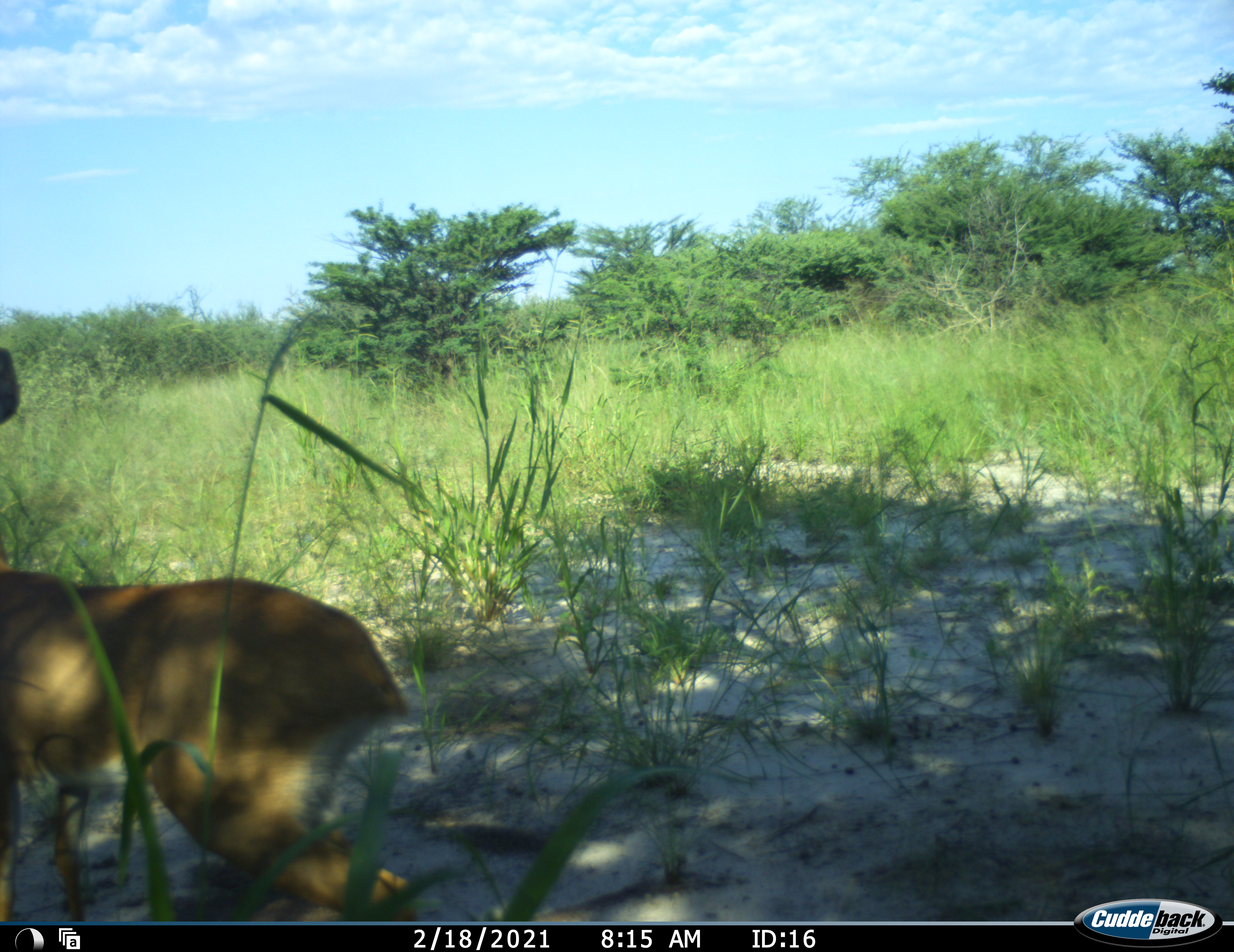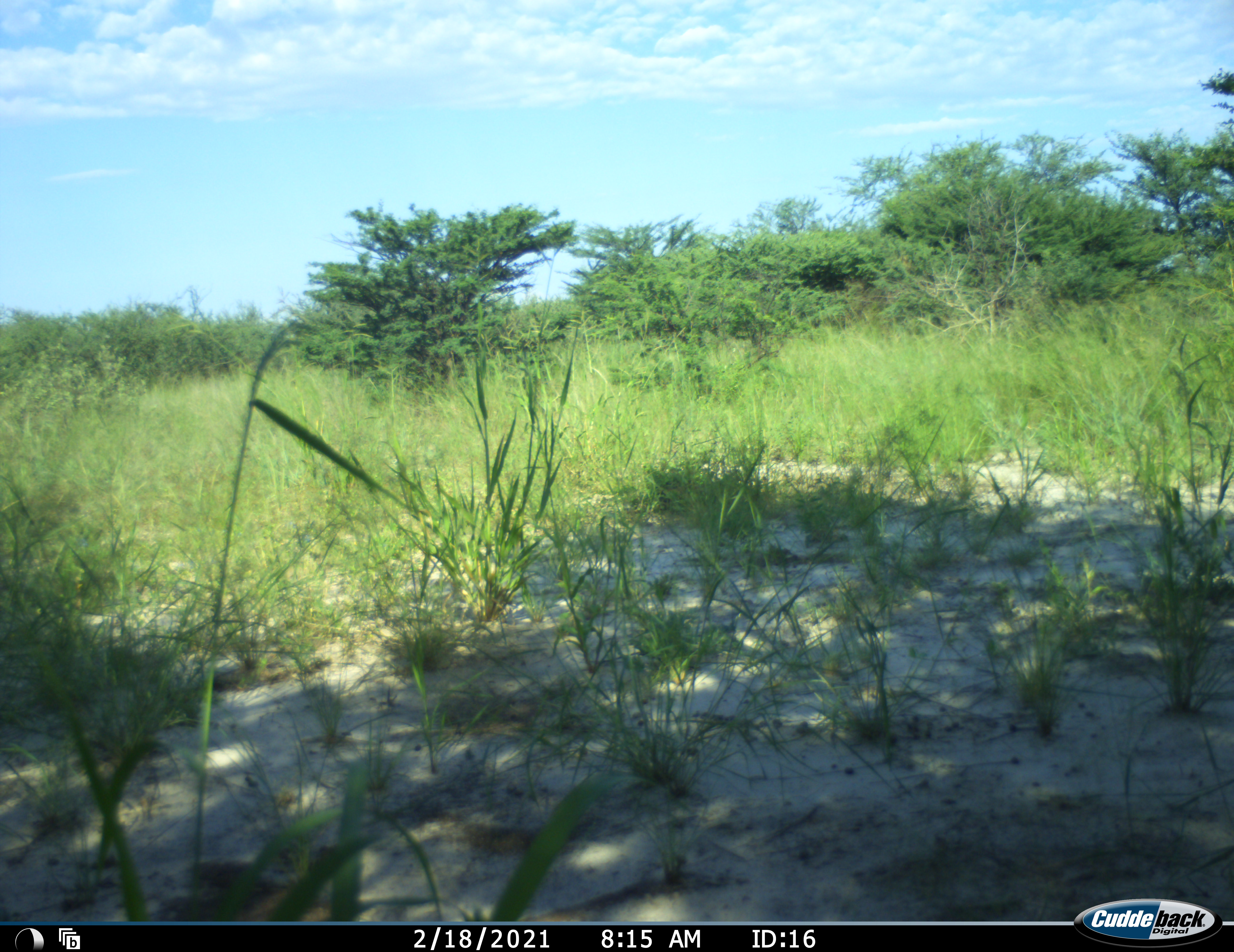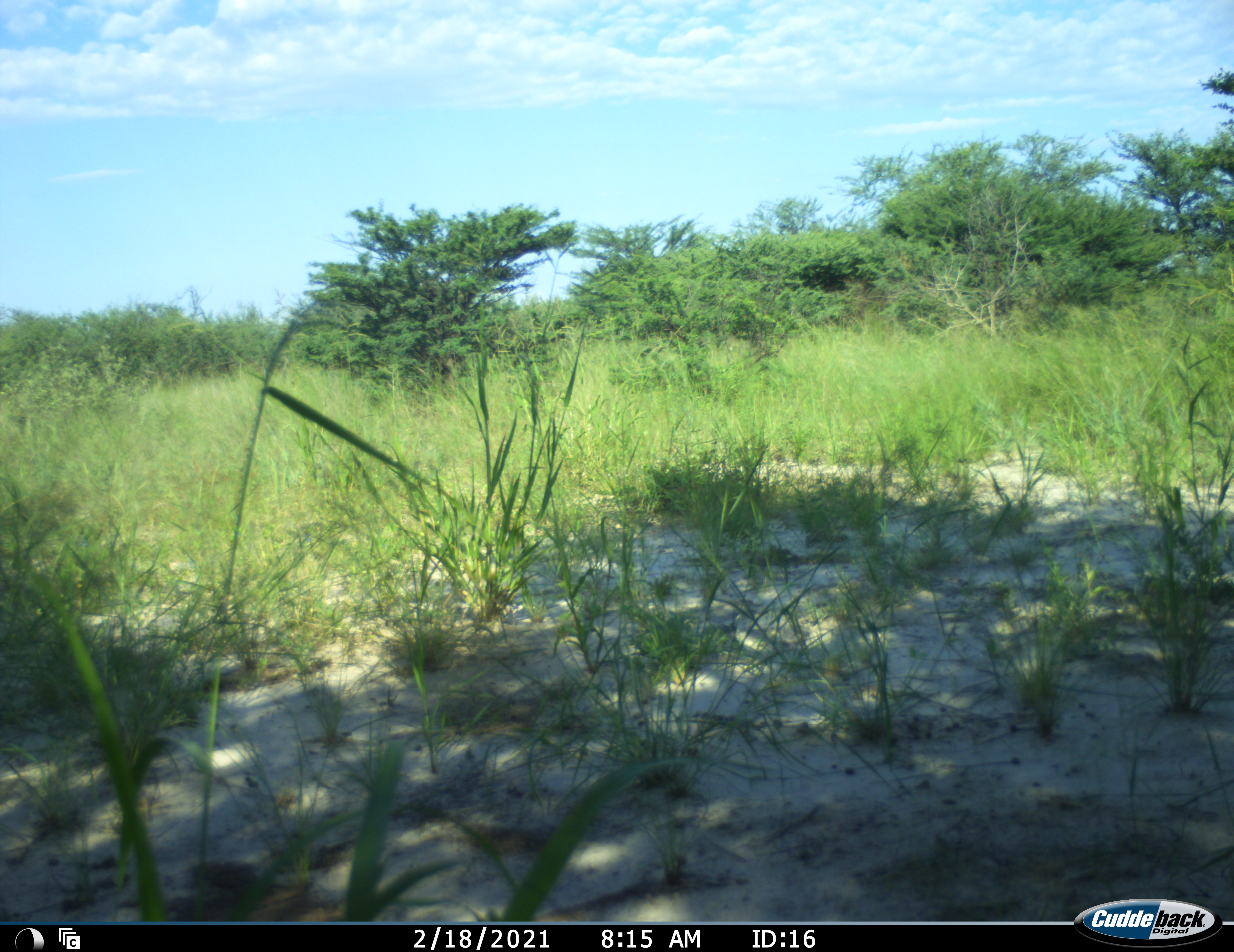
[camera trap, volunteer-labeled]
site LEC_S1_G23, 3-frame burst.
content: unidentified animal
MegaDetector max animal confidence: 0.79